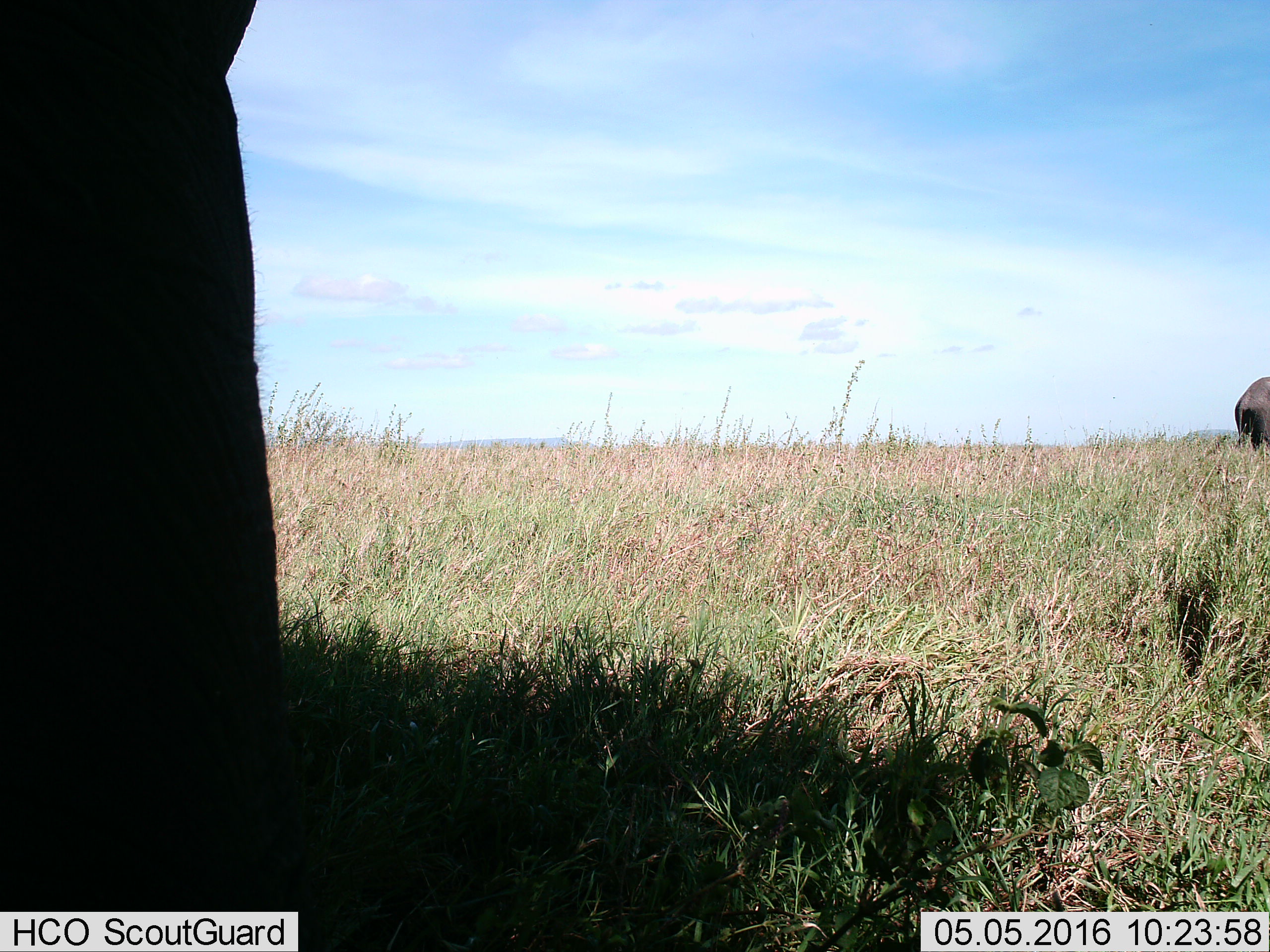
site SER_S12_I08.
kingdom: Animalia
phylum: Chordata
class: Mammalia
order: Proboscidea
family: Elephantidae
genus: Loxodonta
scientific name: Loxodonta africana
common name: african bush elephant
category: elephant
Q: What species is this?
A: Elephant (african bush elephant) (Loxodonta africana).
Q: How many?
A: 2.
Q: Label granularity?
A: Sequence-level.